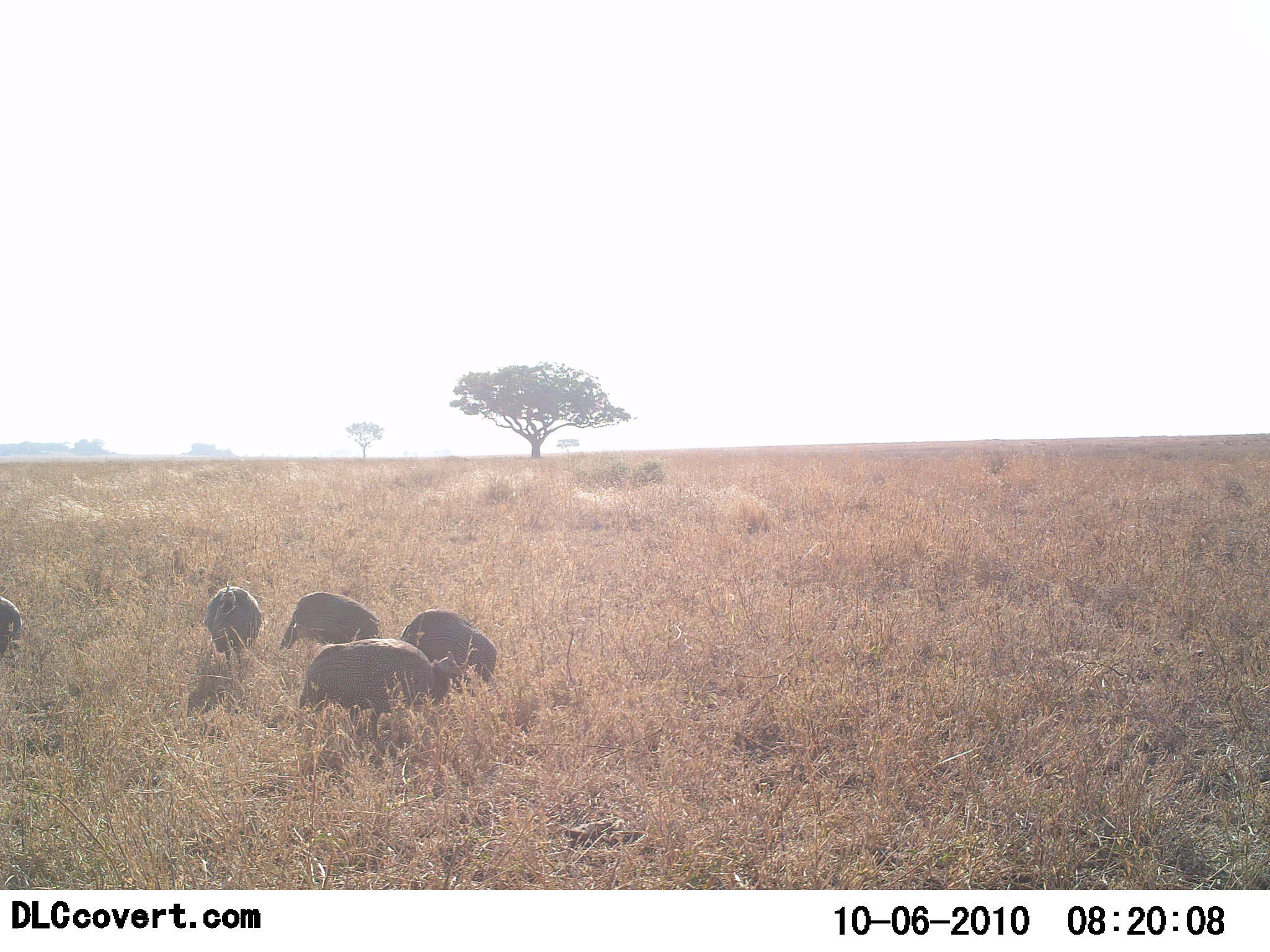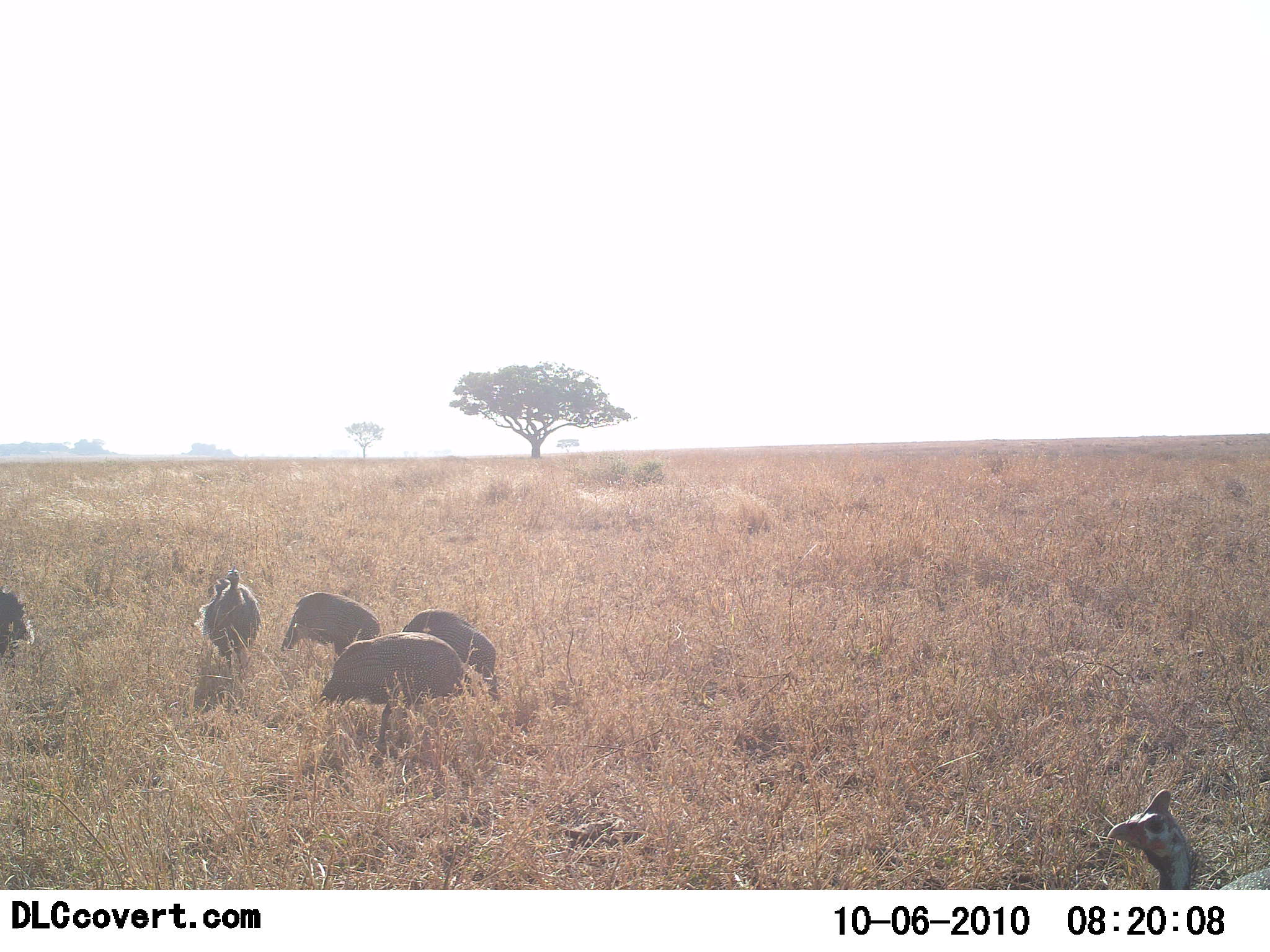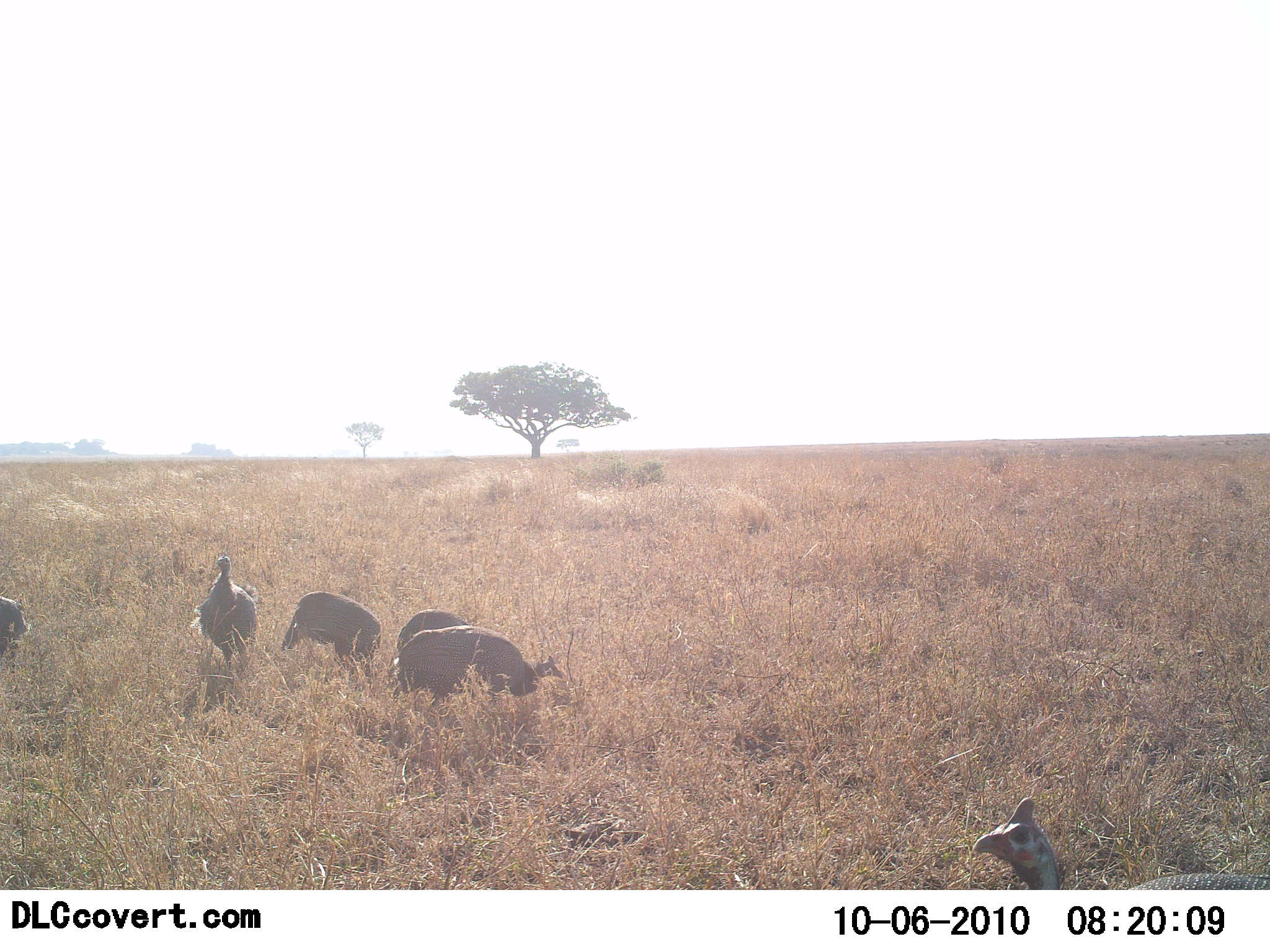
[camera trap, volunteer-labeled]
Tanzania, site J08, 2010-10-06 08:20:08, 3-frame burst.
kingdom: Animalia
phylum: Chordata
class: Aves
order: Galliformes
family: Numididae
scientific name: Numididae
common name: guinea fowl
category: guineafowl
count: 6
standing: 18%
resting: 0%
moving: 27%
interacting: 0%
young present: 0%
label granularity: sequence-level